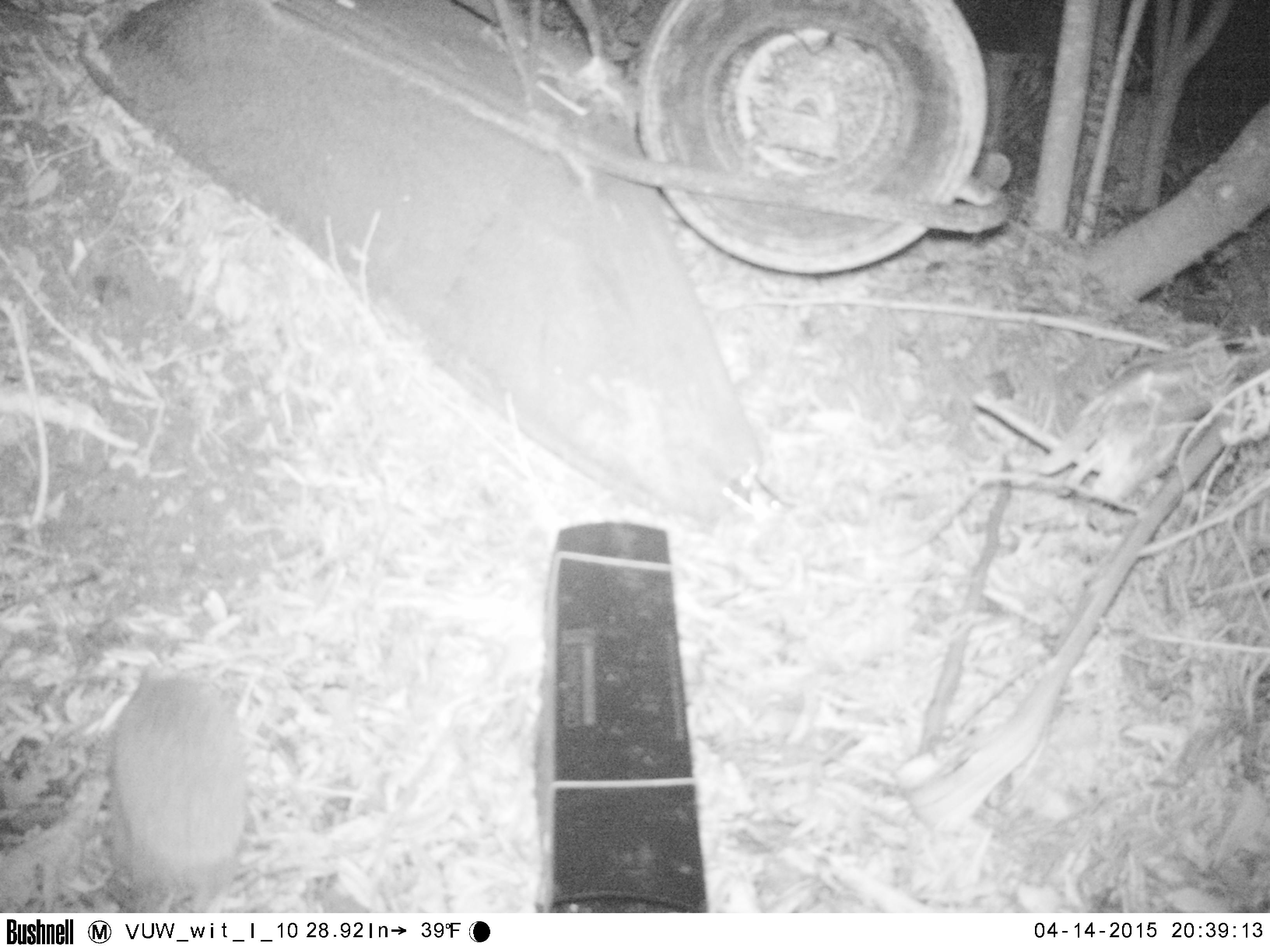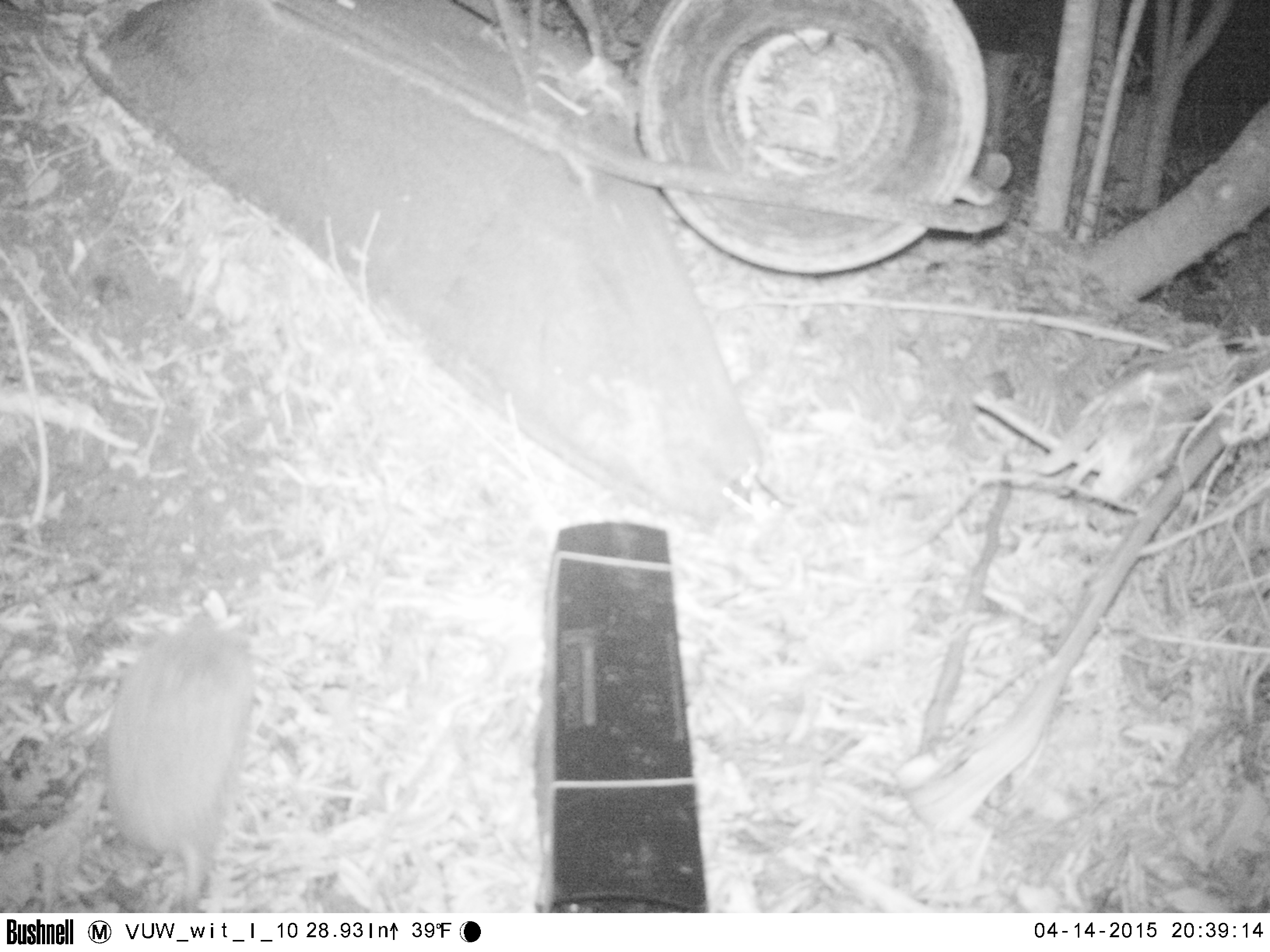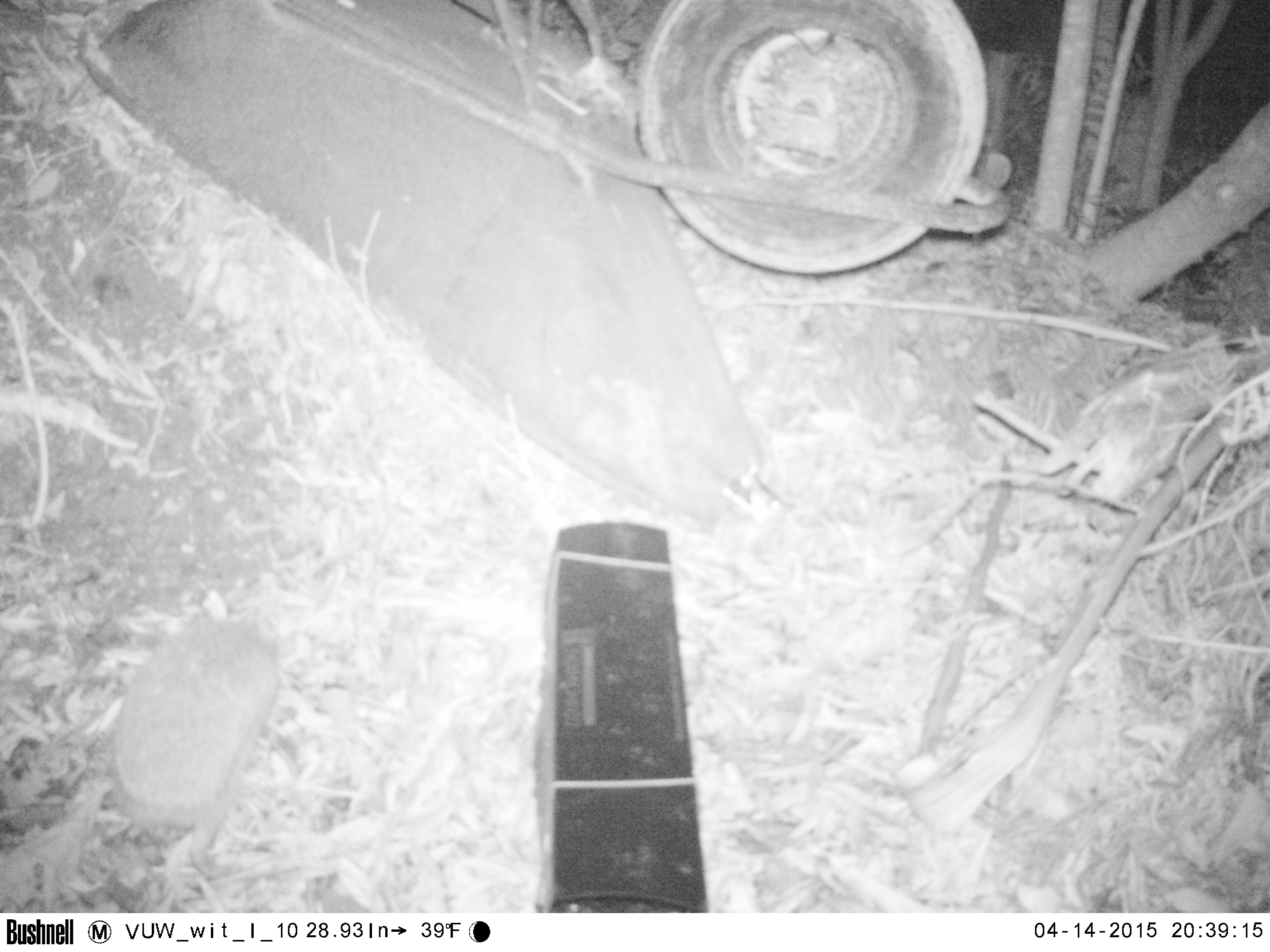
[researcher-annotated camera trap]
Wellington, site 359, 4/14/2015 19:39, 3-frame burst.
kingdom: Animalia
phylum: Chordata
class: Mammalia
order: Eulipotyphla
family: Erinaceidae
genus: Erinaceus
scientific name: Erinaceus europaeus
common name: hedgehog